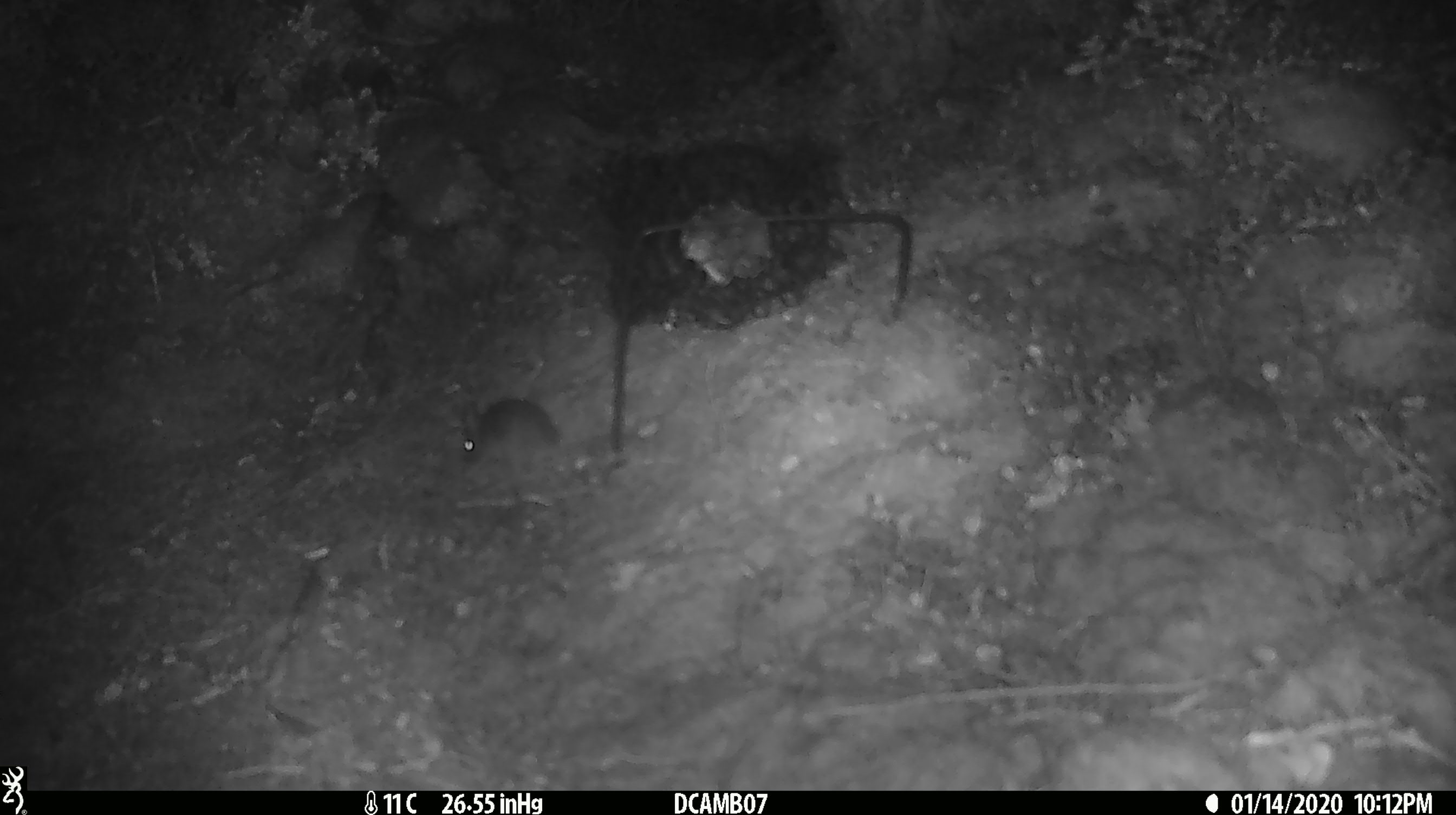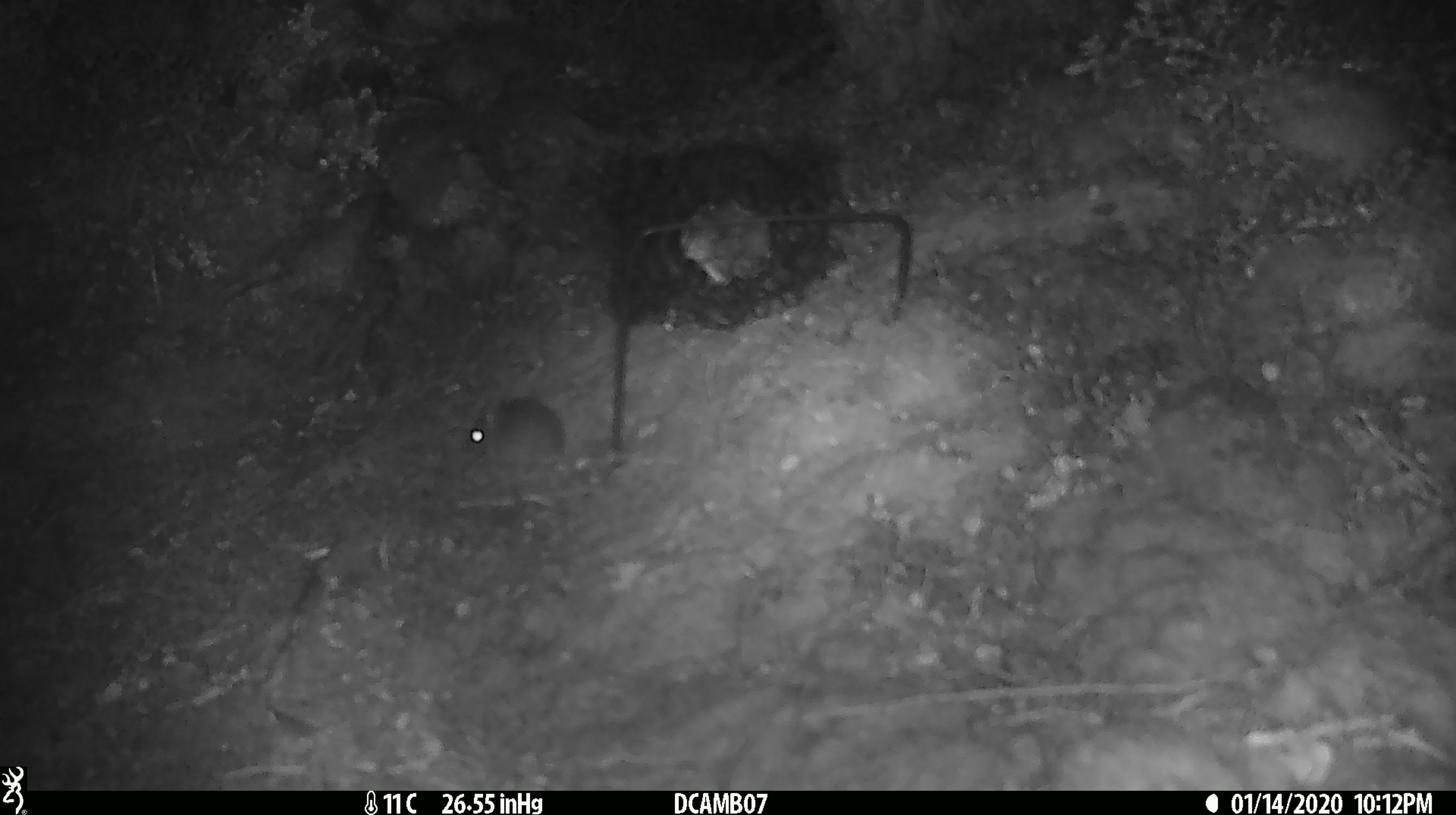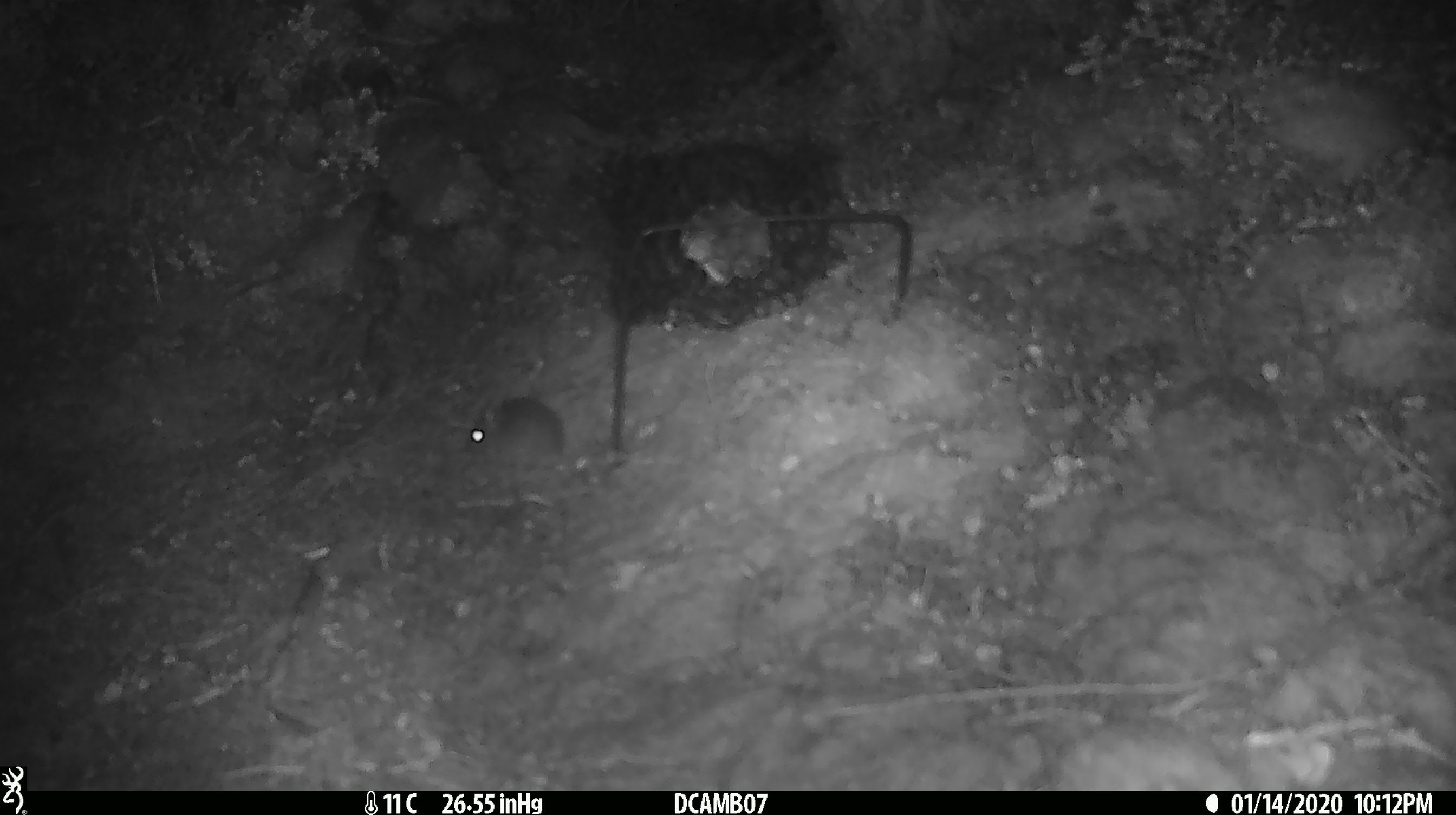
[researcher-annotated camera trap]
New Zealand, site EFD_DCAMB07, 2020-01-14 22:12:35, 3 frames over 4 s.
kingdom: Animalia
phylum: Chordata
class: Mammalia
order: Rodentia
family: Muridae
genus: Mus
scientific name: Mus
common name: mouse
Mouse (Mus).